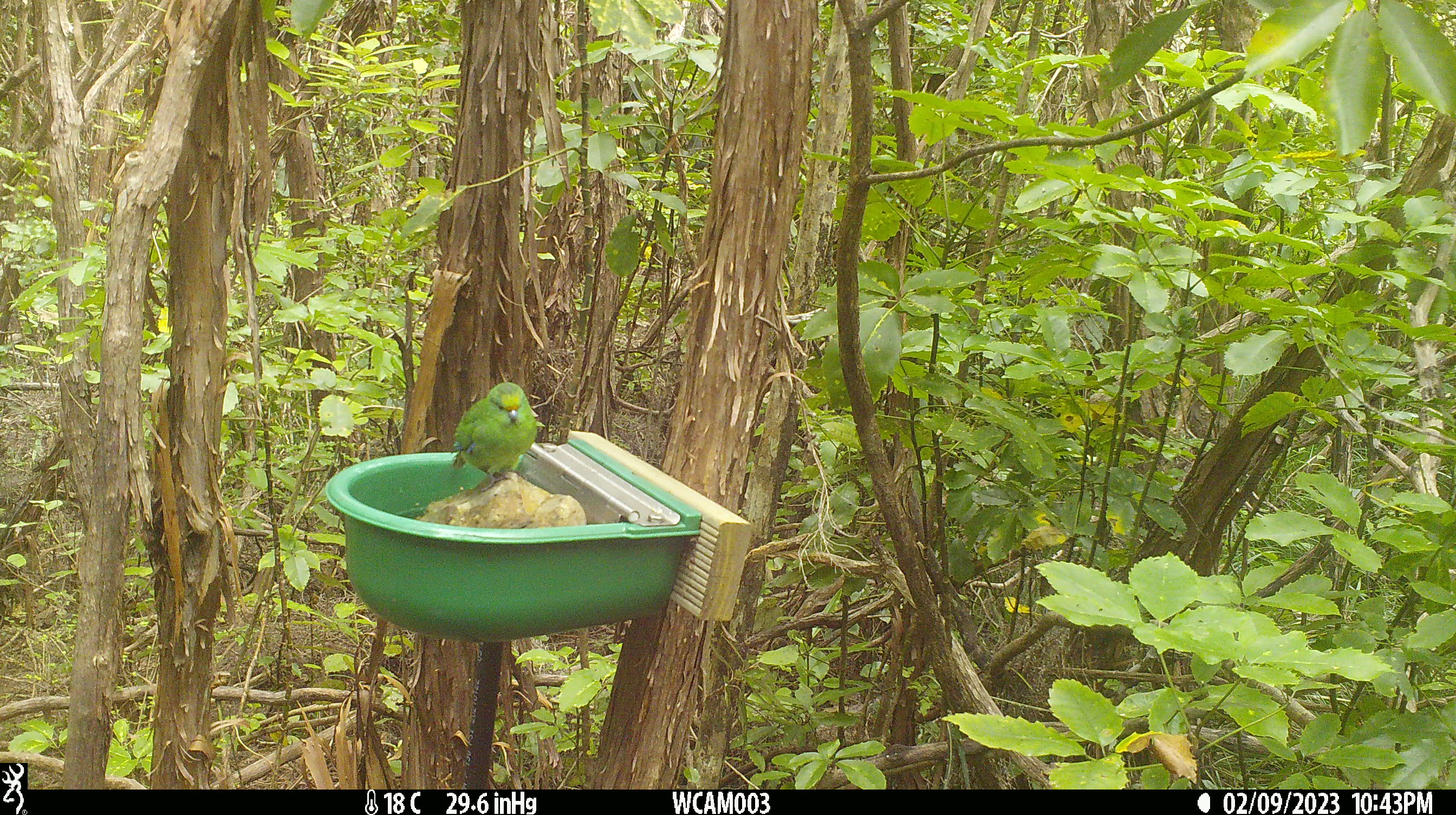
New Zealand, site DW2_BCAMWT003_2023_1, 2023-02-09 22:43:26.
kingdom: Animalia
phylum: Chordata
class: Aves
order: Psittaciformes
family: Psittaculidae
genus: Cyanoramphus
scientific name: Cyanoramphus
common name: parakeet